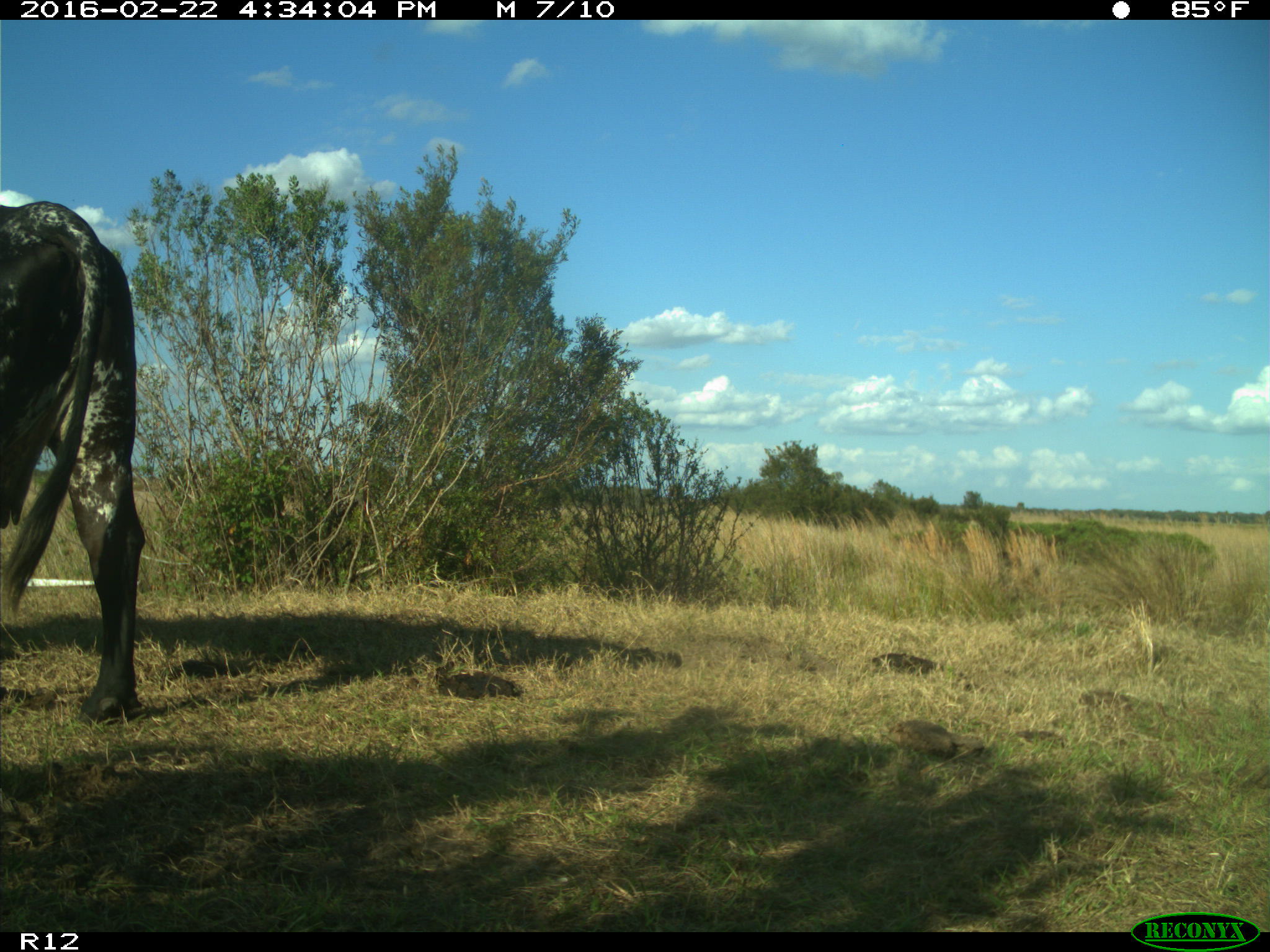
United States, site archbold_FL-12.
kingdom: Animalia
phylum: Chordata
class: Mammalia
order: Artiodactyla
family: Bovidae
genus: Bos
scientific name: Bos taurus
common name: domestic cow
Bos taurus (domestic cow).